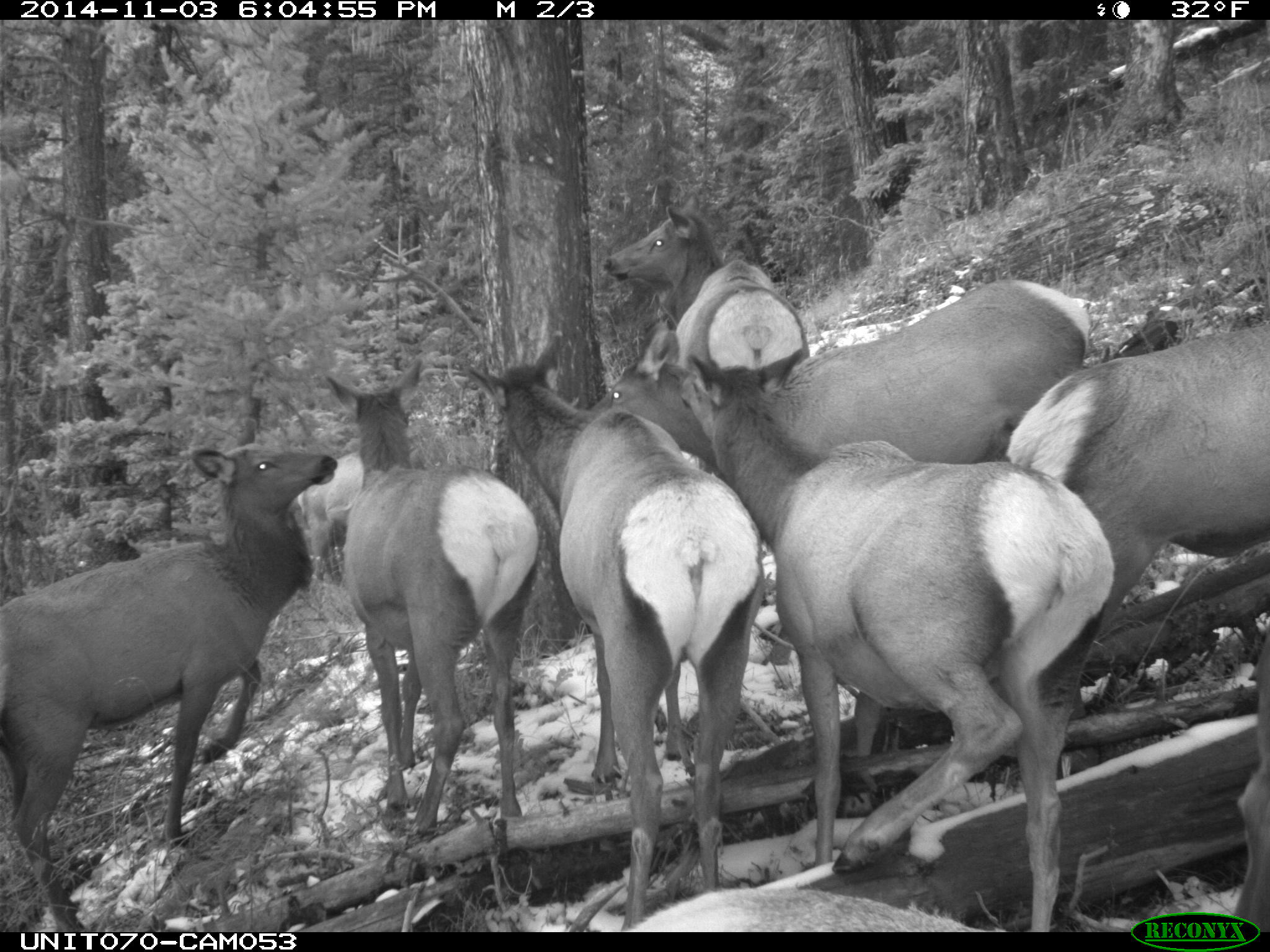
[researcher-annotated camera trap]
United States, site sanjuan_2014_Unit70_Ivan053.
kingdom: Animalia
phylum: Chordata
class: Mammalia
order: Artiodactyla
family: Cervidae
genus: Cervus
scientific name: Cervus elaphus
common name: red deer